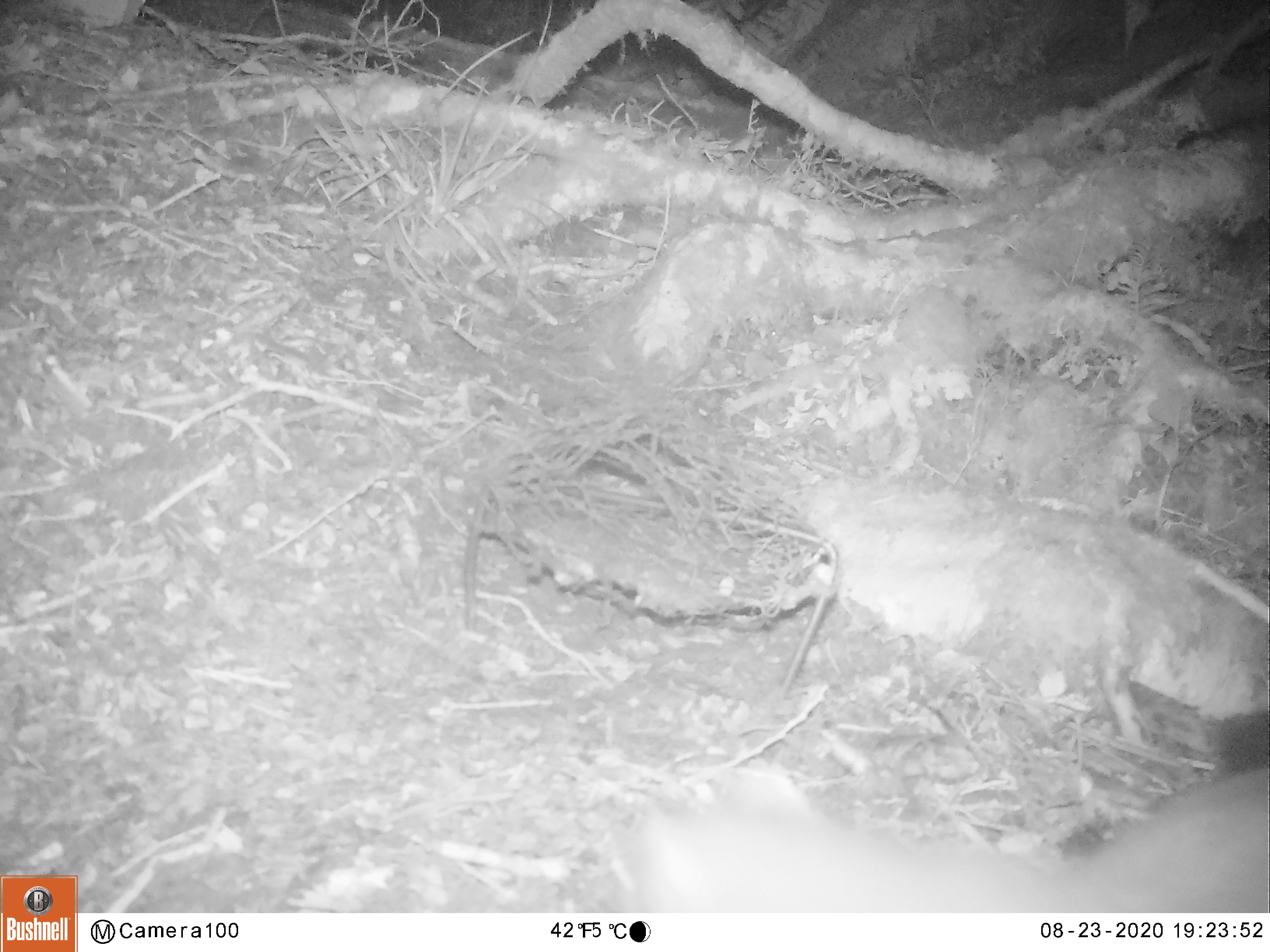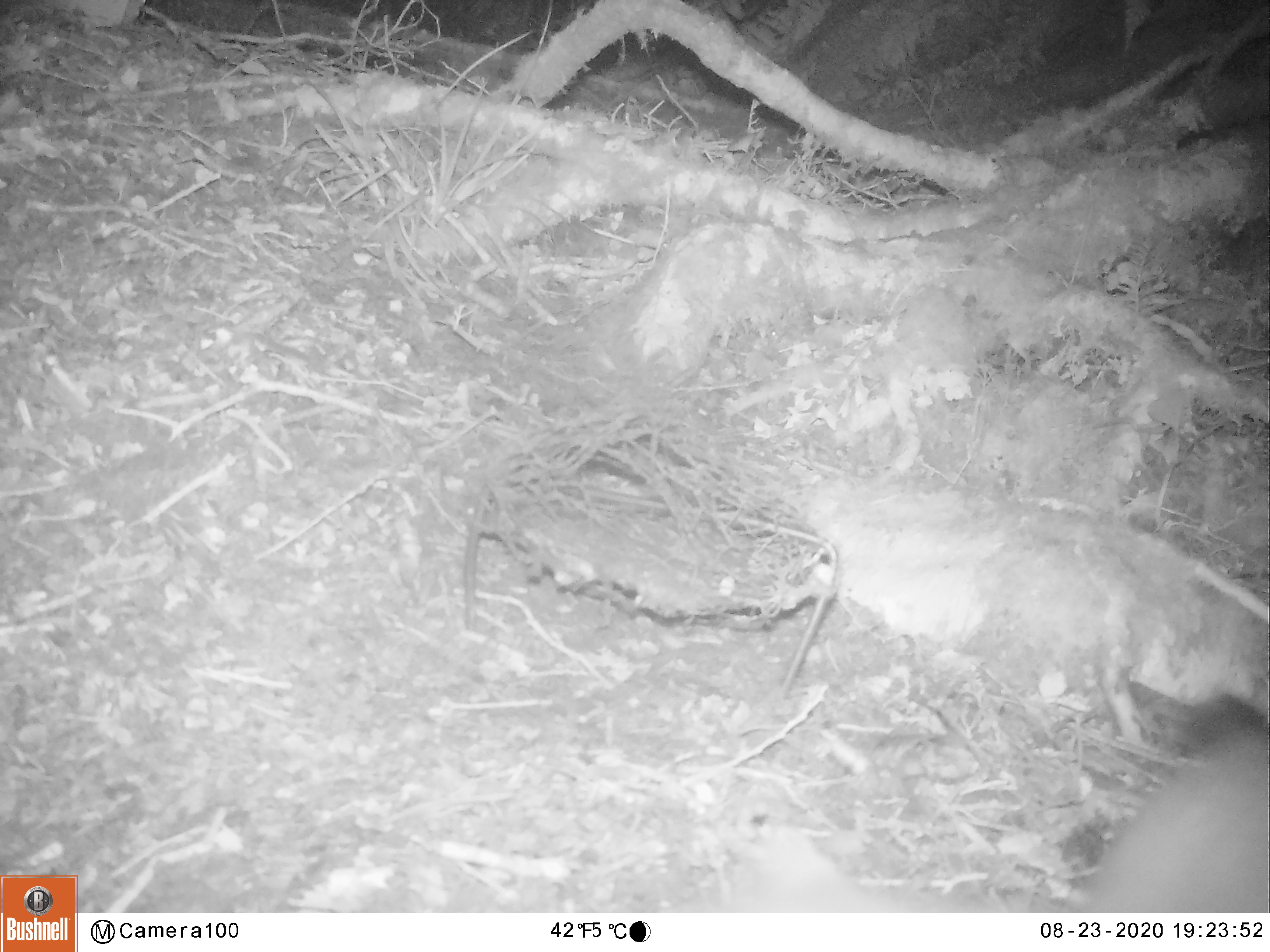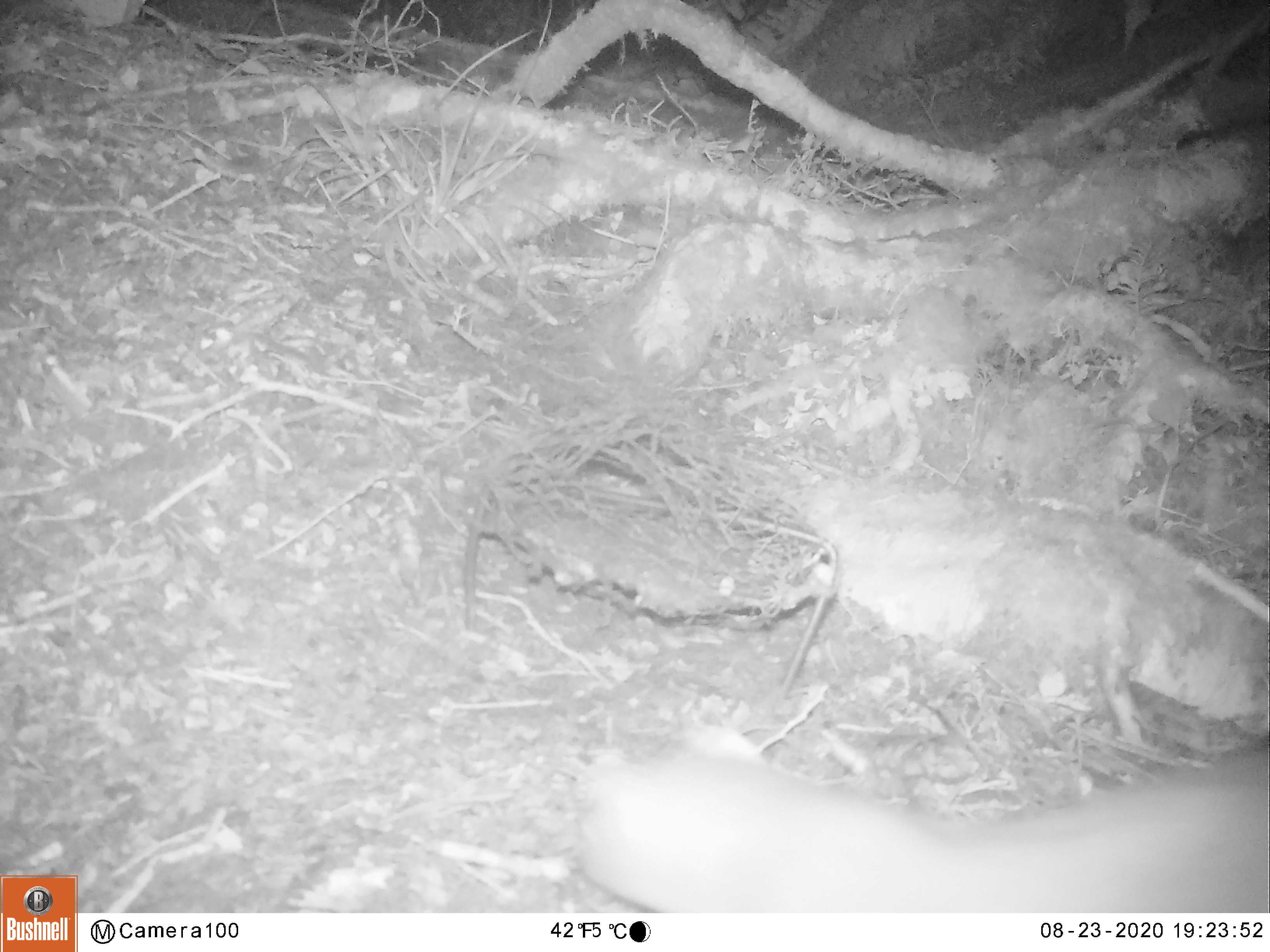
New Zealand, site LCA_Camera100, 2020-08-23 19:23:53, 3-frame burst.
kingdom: Animalia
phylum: Chordata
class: Mammalia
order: Carnivora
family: Mustelidae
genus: Mustela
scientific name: Mustela erminea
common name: stoat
Stoat (Mustela erminea).